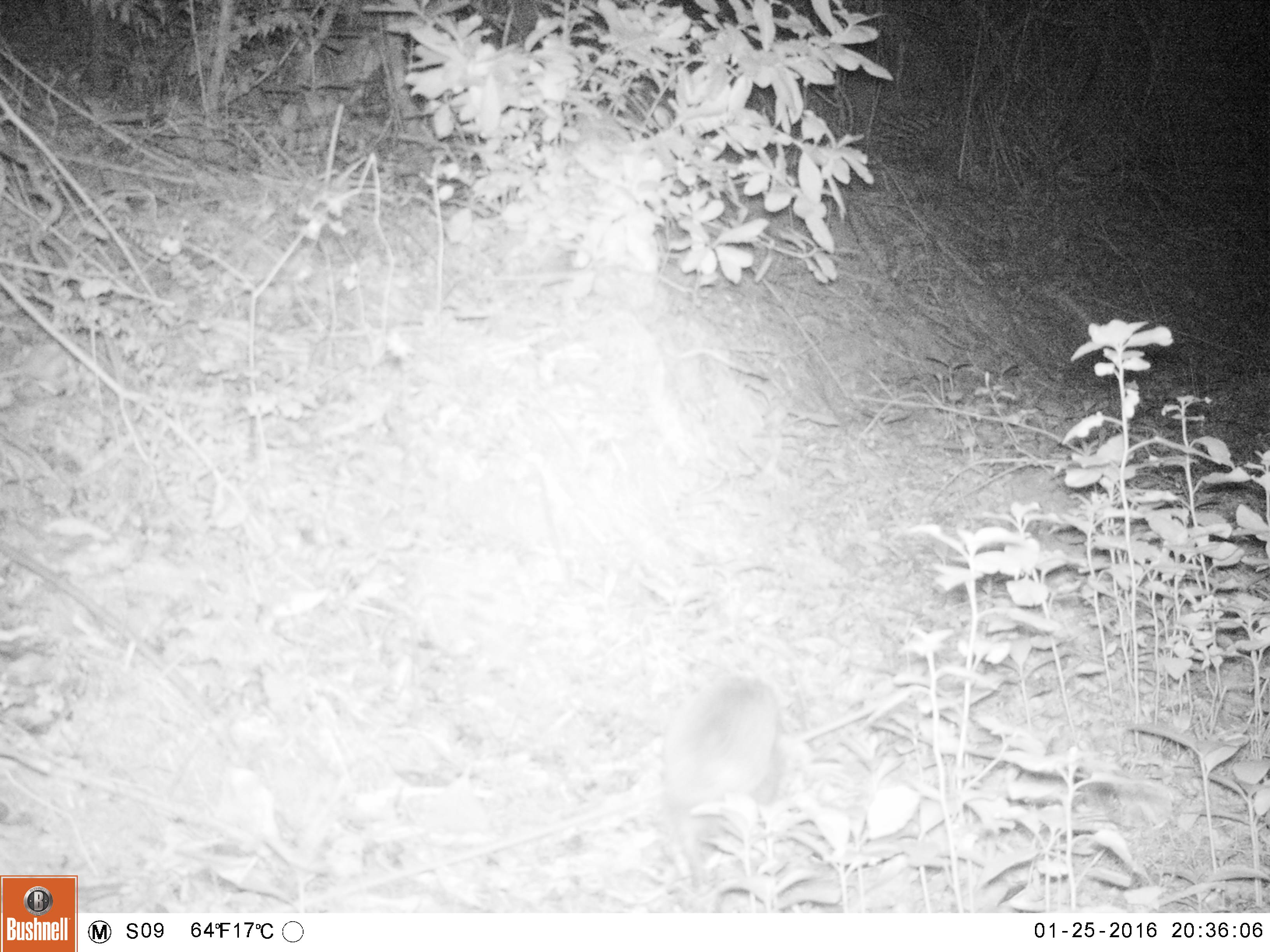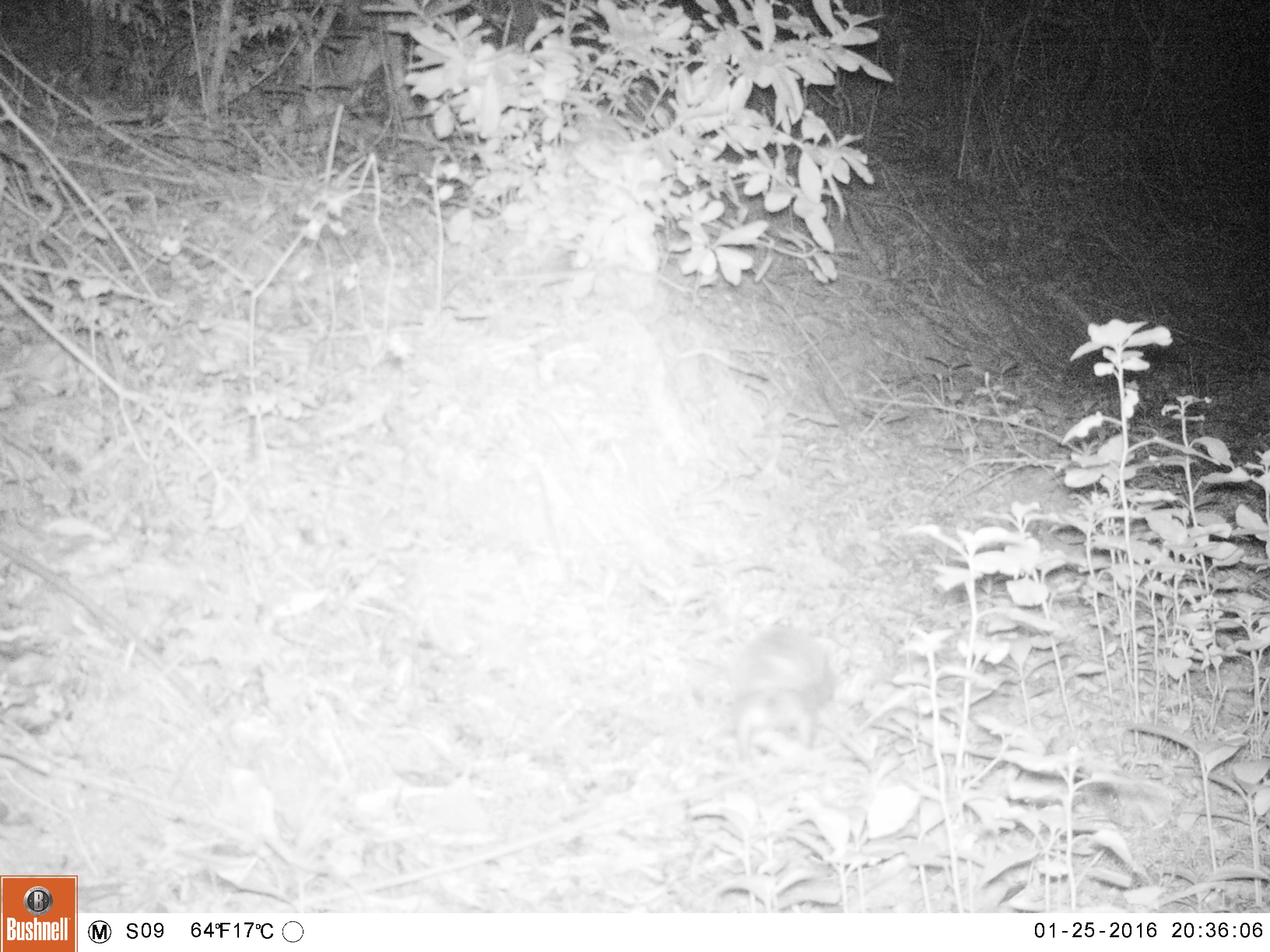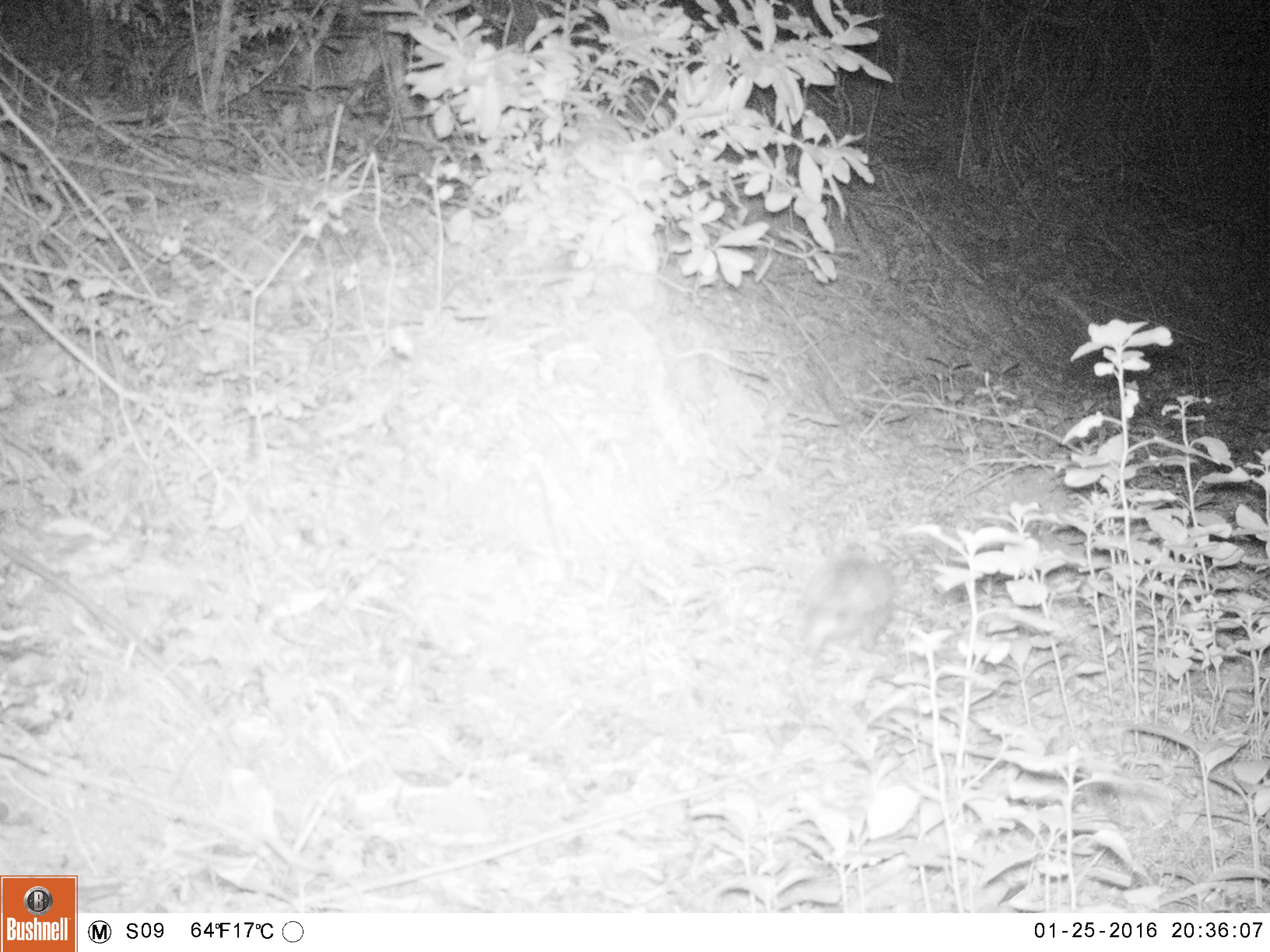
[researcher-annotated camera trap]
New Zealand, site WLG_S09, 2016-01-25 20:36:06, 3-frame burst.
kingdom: Animalia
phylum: Chordata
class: Mammalia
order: Eulipotyphla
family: Erinaceidae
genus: Erinaceus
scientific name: Erinaceus europaeus europaeus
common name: european hedgehog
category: hedgehog